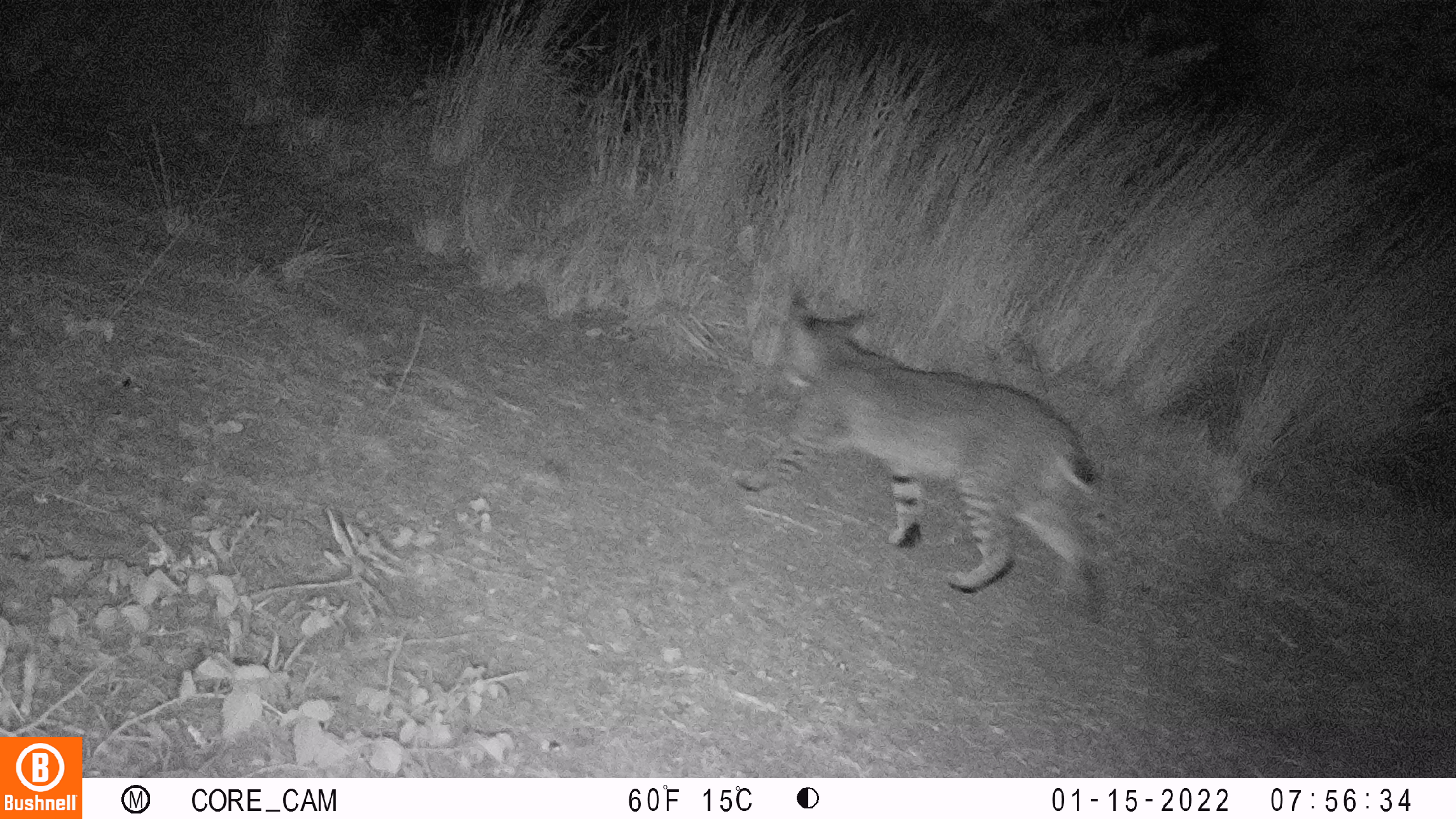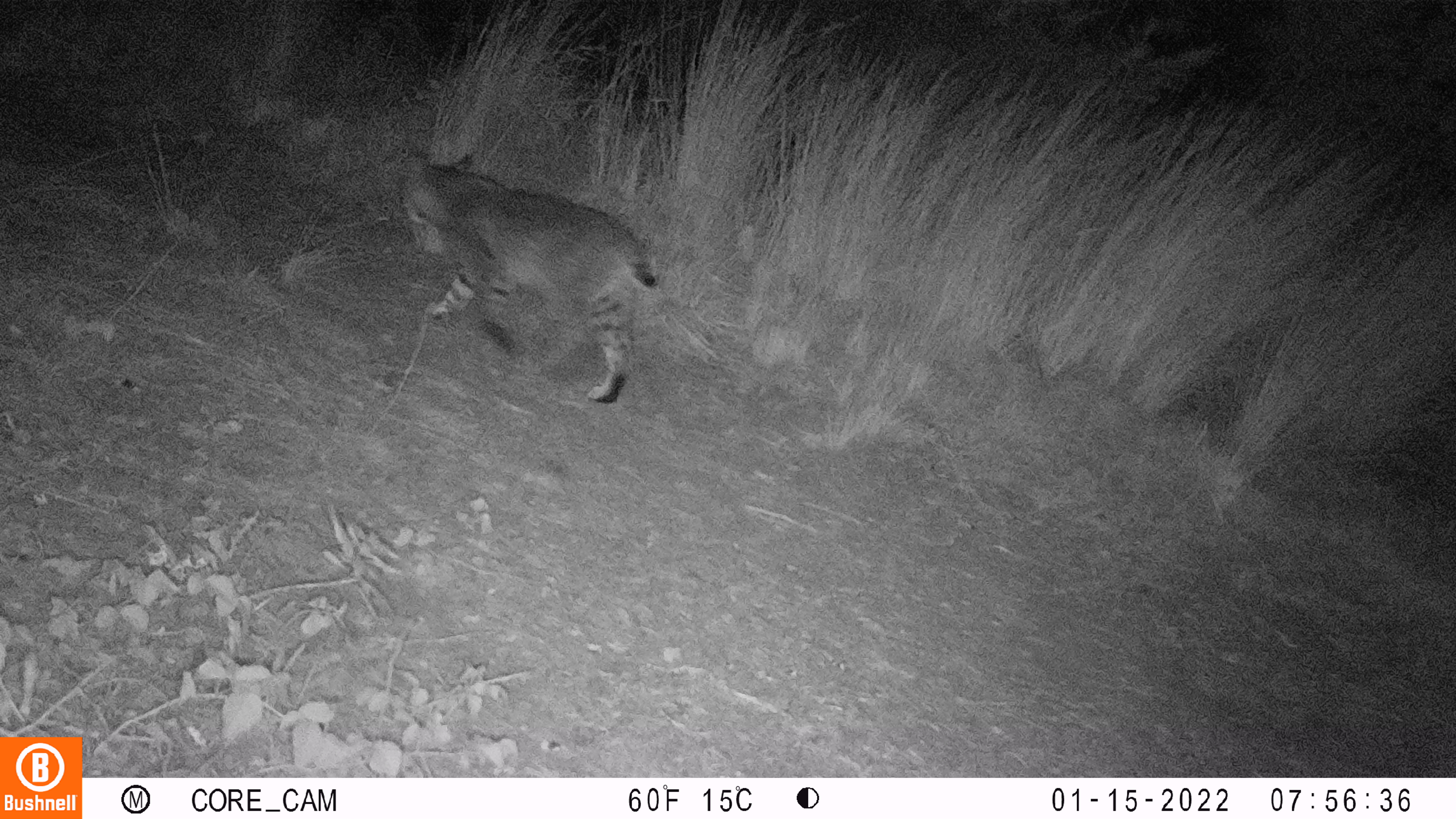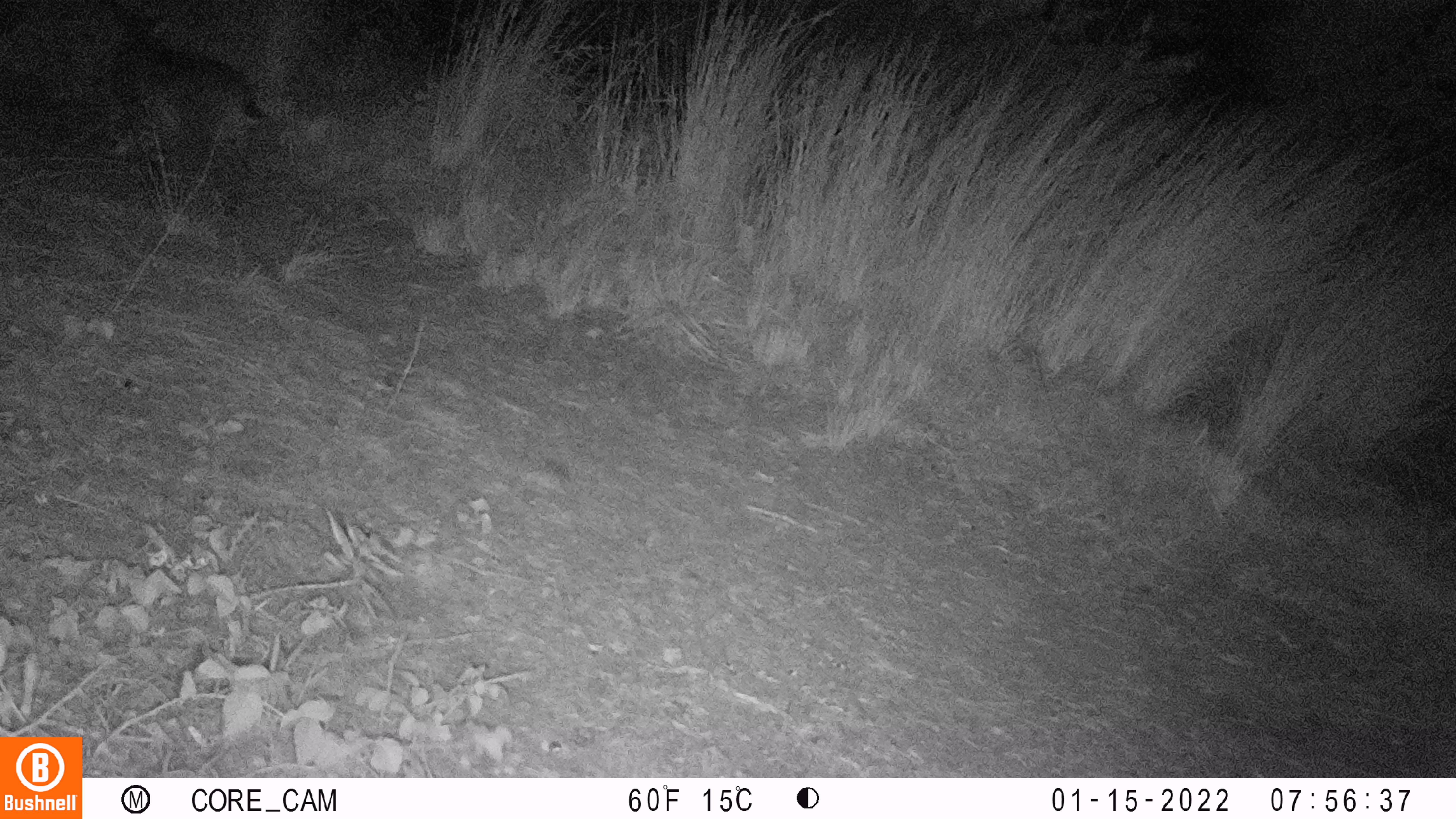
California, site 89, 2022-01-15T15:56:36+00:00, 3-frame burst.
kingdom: Animalia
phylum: Chordata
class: Mammalia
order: Carnivora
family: Felidae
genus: Lynx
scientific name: Lynx rufus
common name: bobcat